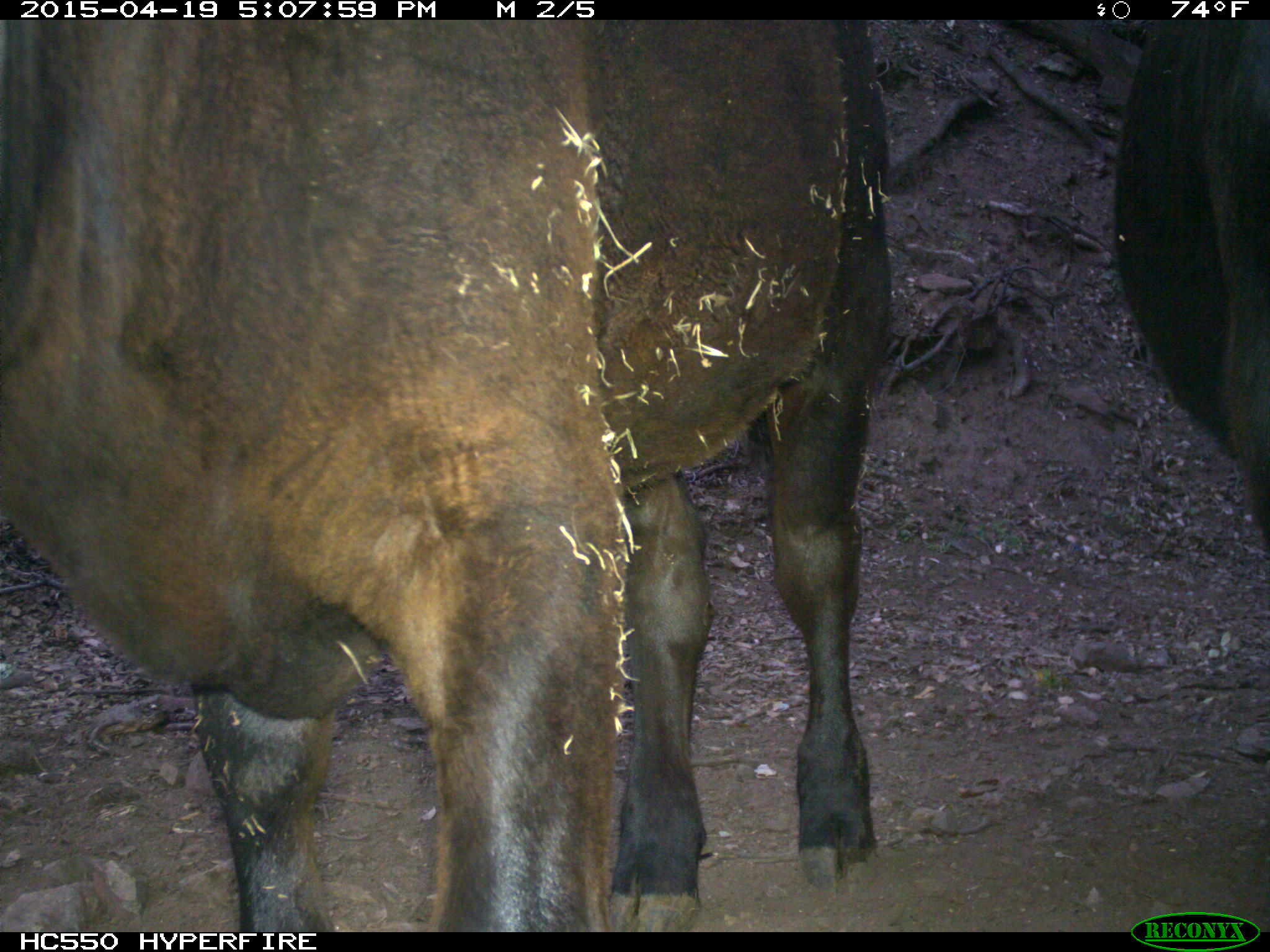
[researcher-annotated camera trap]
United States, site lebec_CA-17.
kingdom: Animalia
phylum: Chordata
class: Mammalia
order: Artiodactyla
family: Bovidae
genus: Bos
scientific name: Bos taurus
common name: domestic cow